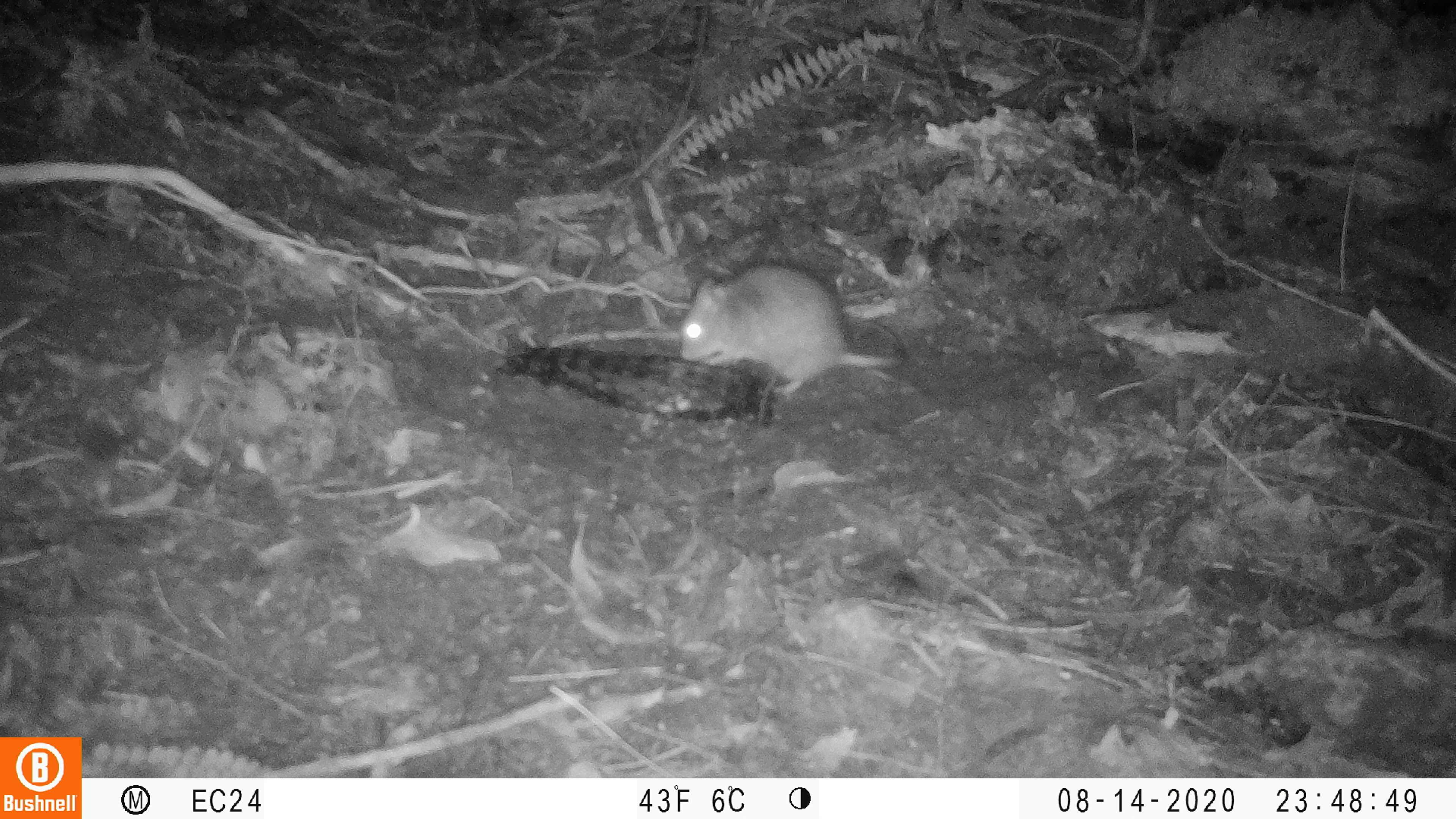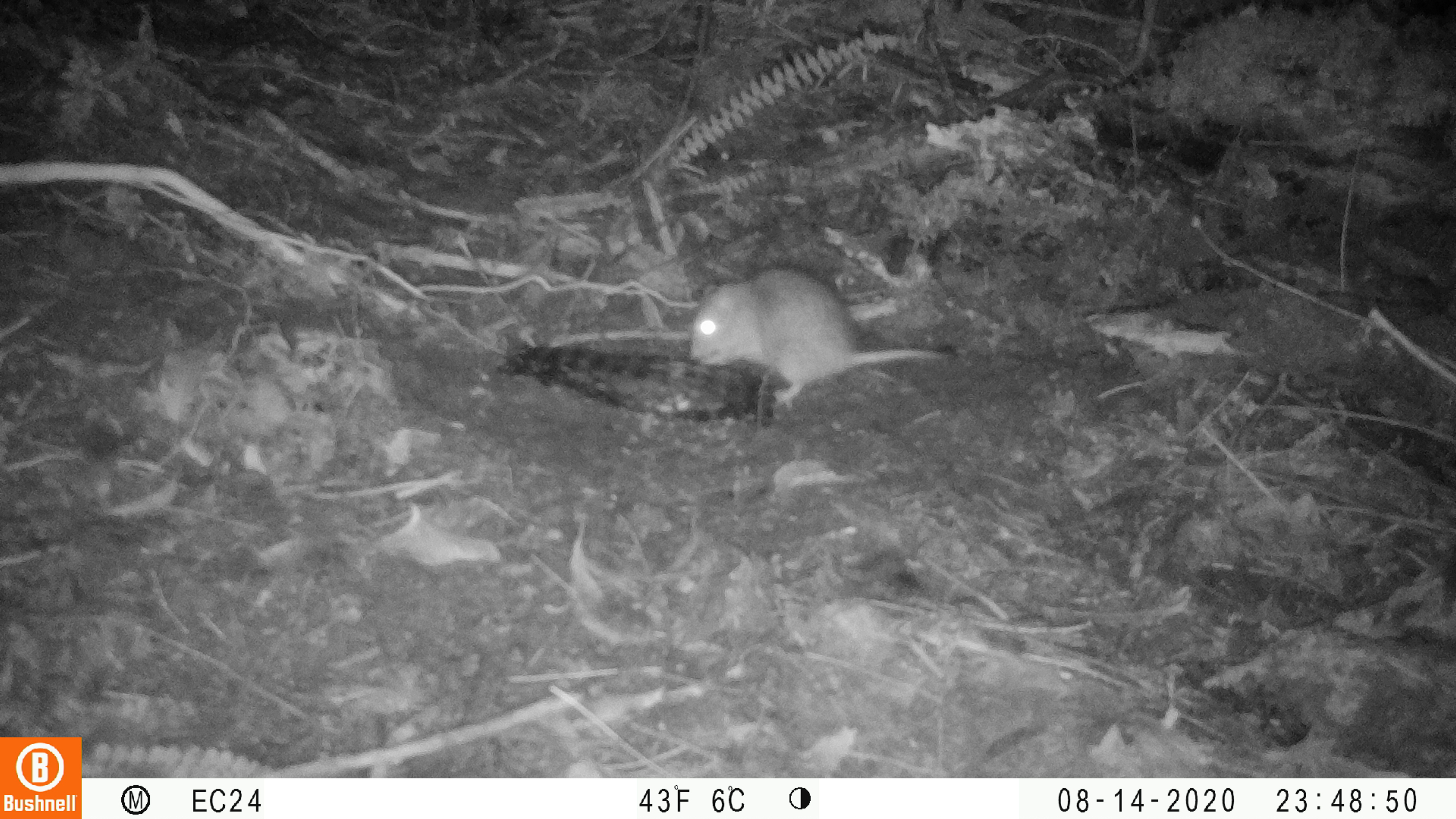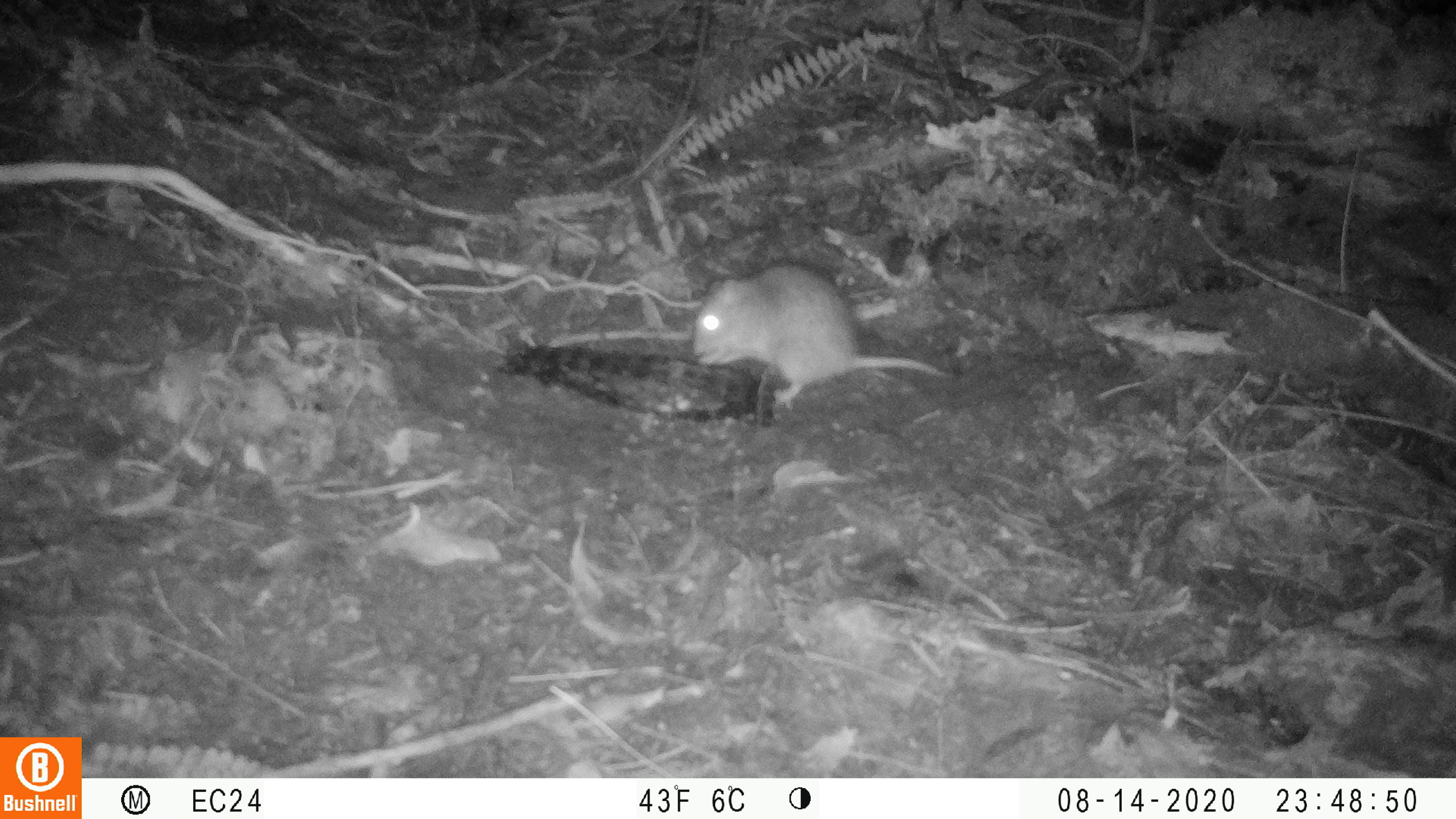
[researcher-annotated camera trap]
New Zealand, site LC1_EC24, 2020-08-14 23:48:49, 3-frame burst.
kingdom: Animalia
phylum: Chordata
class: Mammalia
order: Rodentia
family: Muridae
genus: Rattus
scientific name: Rattus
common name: rat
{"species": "rat (Rattus)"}